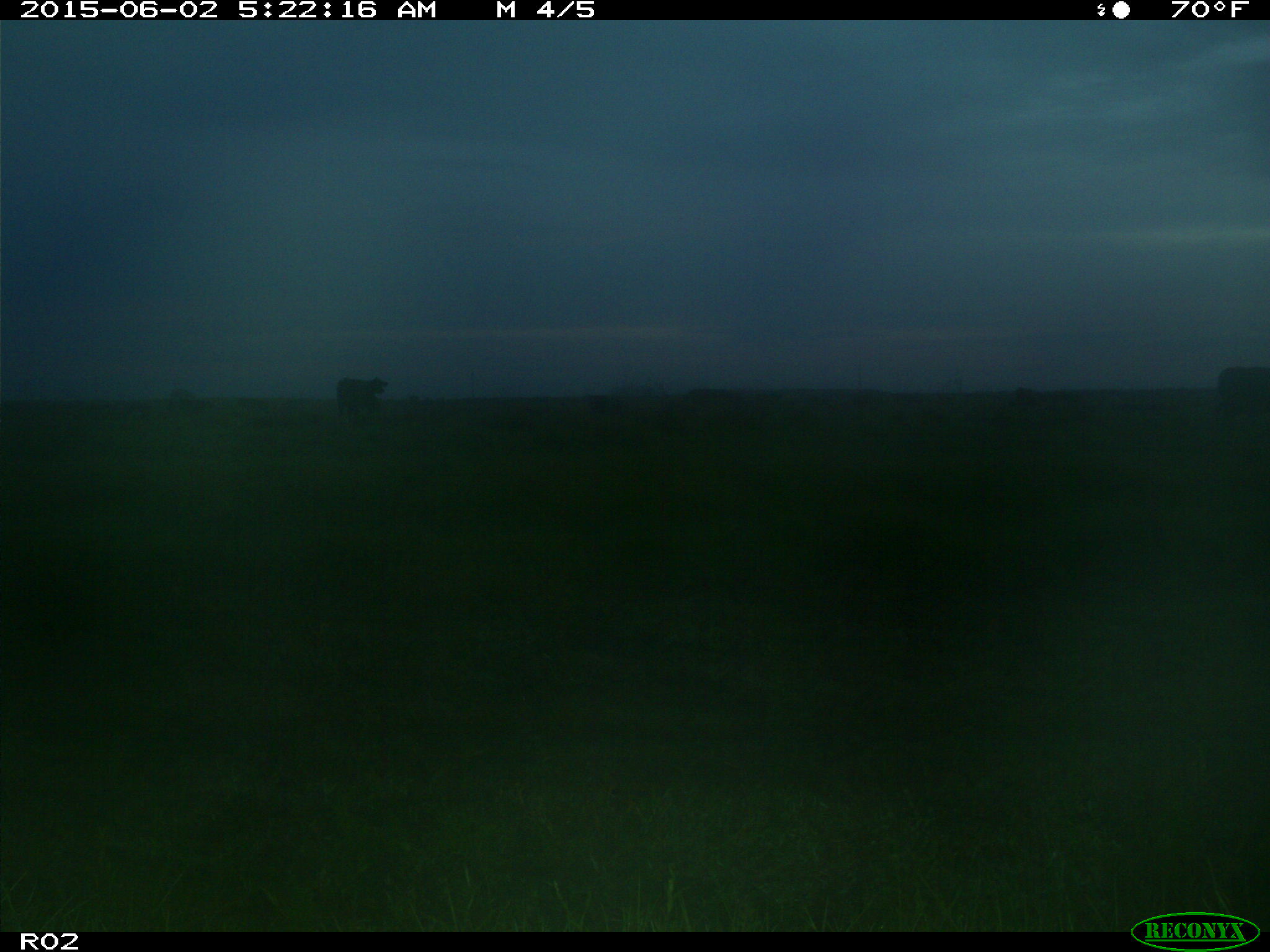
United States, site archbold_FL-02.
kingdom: Animalia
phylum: Chordata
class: Mammalia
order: Artiodactyla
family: Bovidae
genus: Bos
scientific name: Bos taurus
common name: domestic cow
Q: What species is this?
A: Bos taurus (domestic cow).